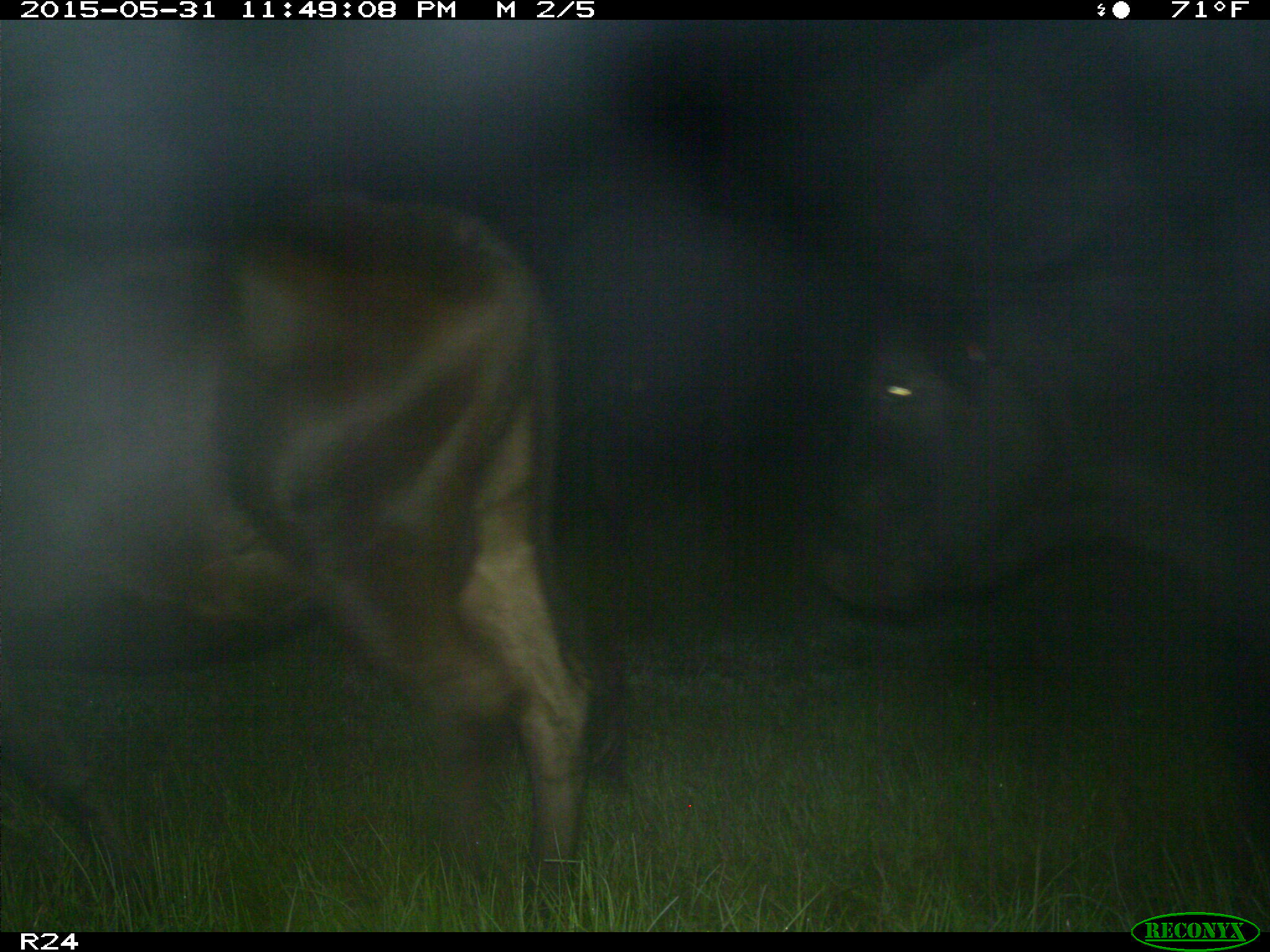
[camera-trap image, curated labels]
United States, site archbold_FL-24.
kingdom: Animalia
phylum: Chordata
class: Mammalia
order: Artiodactyla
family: Bovidae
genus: Bos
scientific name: Bos taurus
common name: domestic cow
Bos taurus (domestic cow).